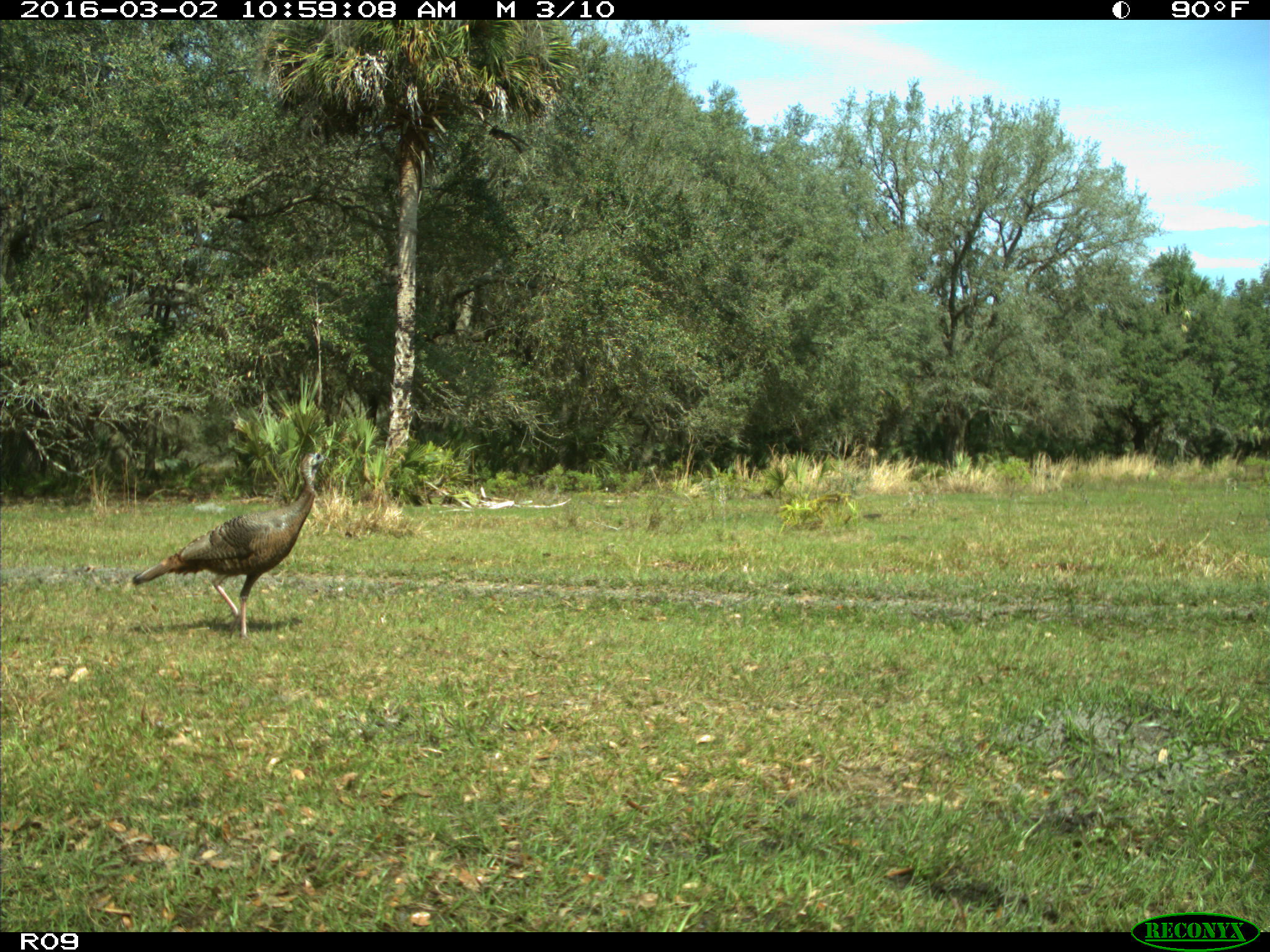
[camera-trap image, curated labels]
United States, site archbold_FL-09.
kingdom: Animalia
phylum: Chordata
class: Aves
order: Galliformes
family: Phasianidae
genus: Meleagris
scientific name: Meleagris gallopavo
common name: wild turkey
Meleagris gallopavo (wild turkey).